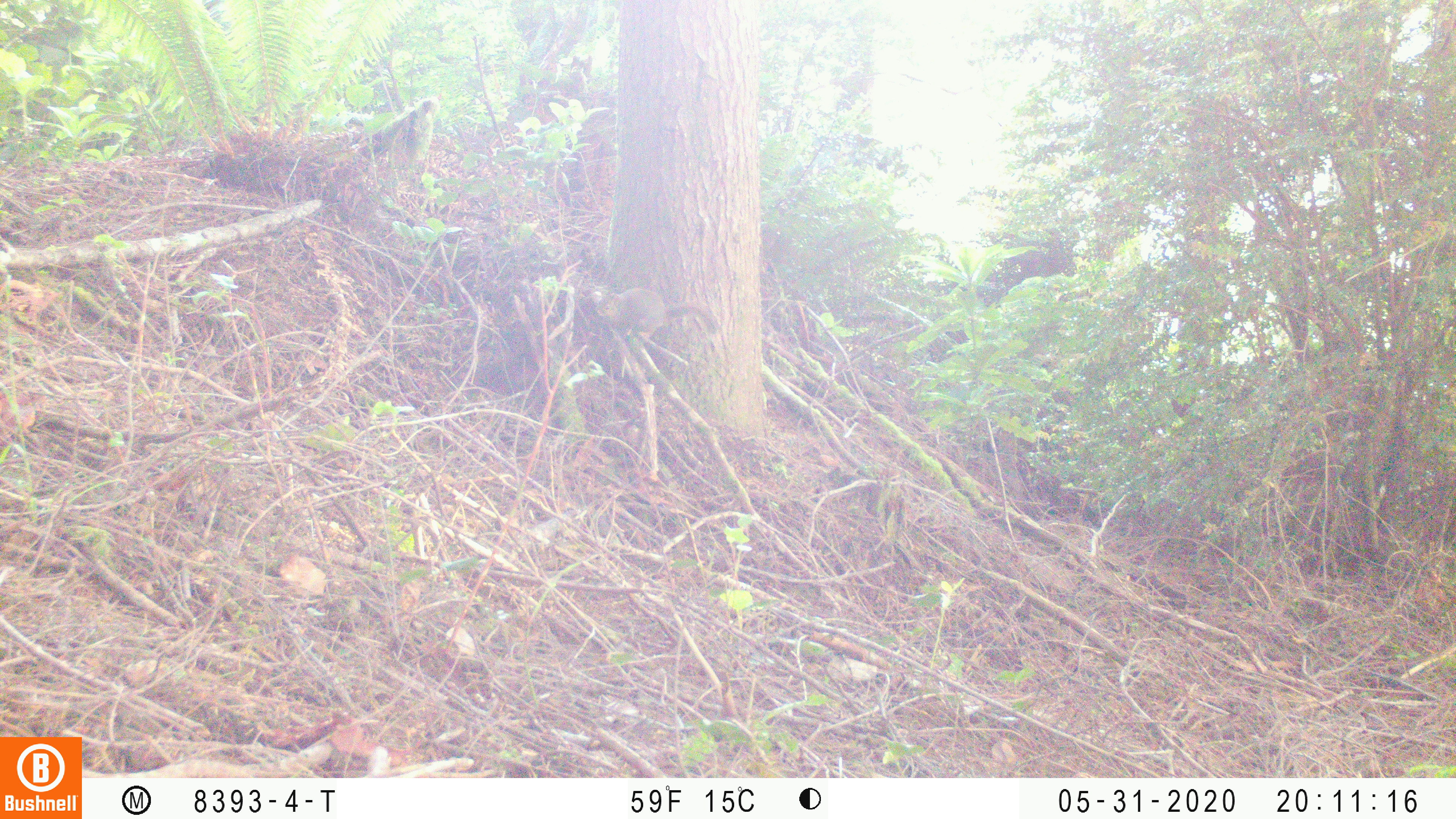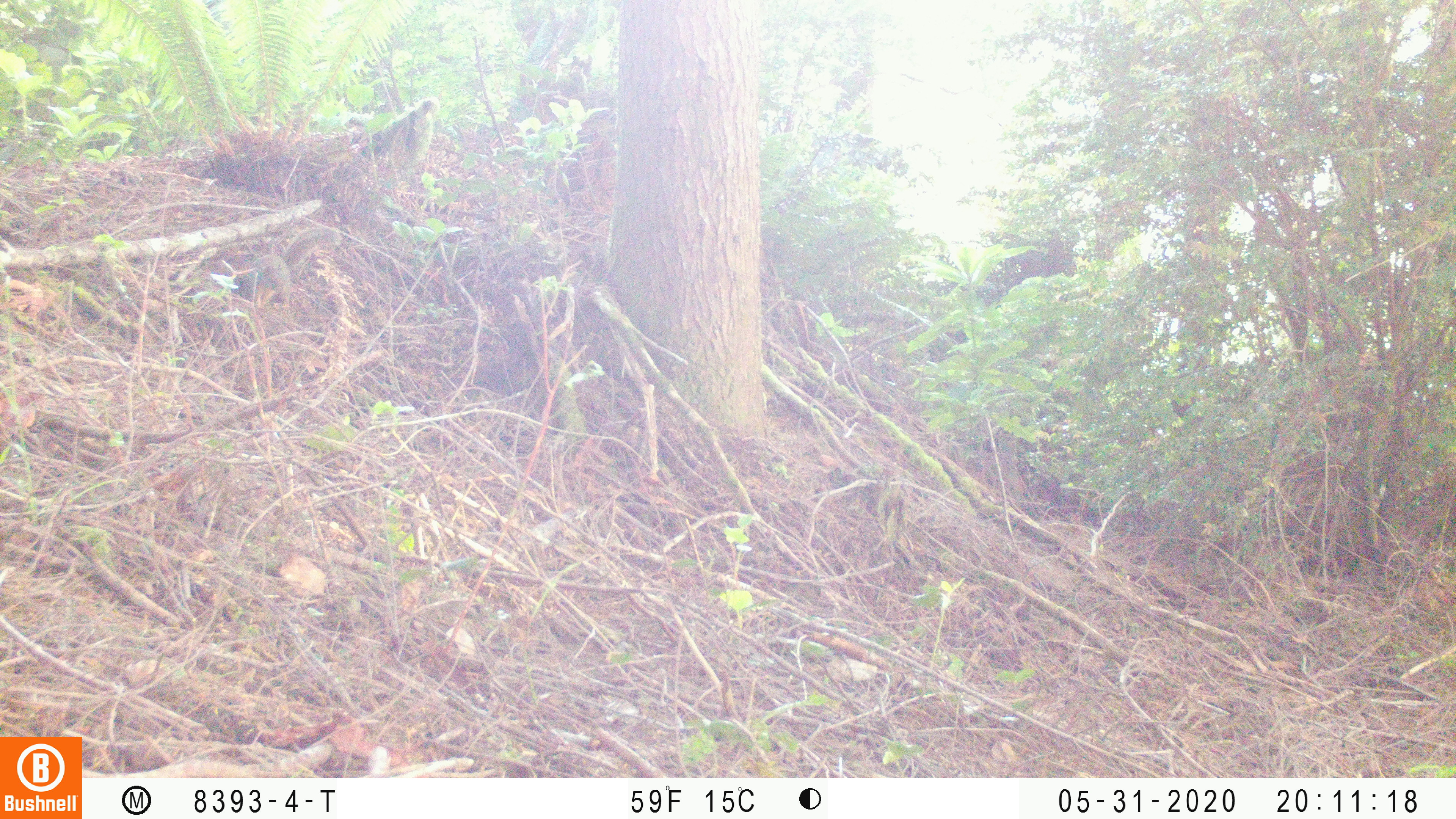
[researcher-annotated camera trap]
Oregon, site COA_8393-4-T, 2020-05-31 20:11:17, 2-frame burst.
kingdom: Animalia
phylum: Chordata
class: Mammalia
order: Rodentia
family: Sciuridae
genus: Tamiasciurus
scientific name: Tamiasciurus douglasii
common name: douglas squirrel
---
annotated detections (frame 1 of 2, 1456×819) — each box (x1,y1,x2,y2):
douglas squirrel: (585,278,719,342)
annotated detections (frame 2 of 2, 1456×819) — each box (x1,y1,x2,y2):
douglas squirrel: (233,226,343,310)